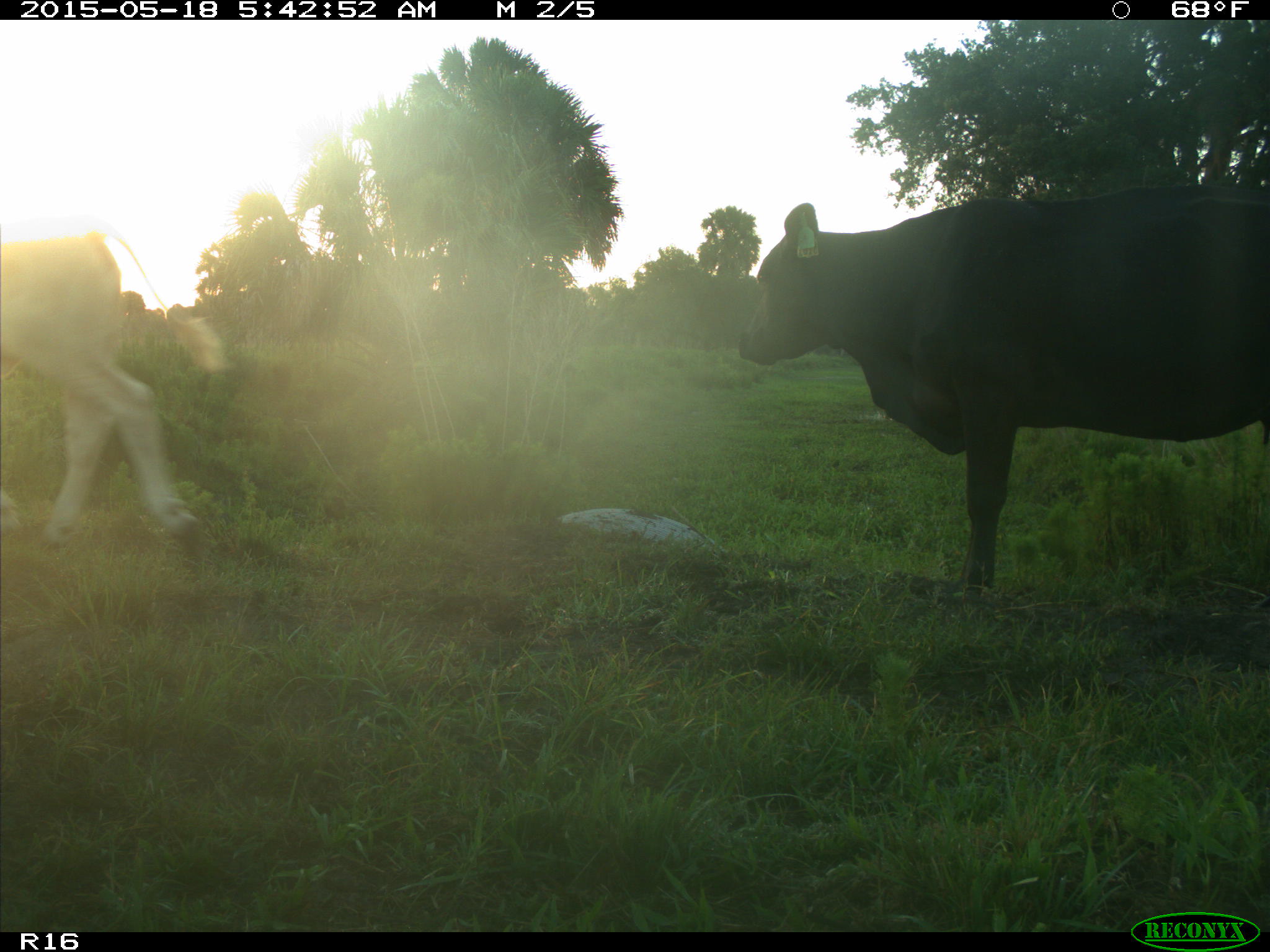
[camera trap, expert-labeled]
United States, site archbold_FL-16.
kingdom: Animalia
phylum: Chordata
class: Mammalia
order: Artiodactyla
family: Bovidae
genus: Bos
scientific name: Bos taurus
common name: domestic cow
Bos taurus (domestic cow).